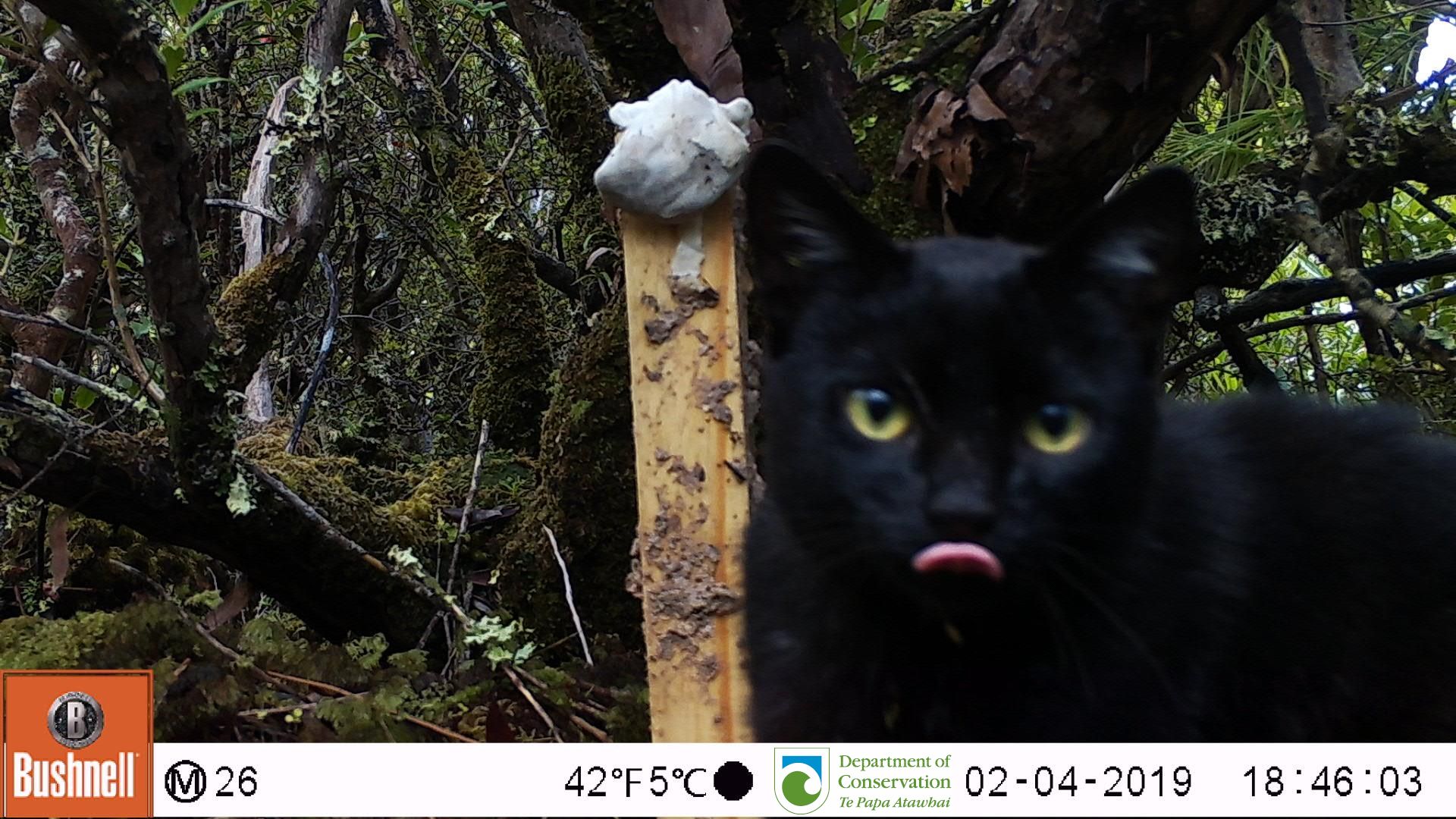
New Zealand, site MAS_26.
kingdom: Animalia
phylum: Chordata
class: Mammalia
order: Carnivora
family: Felidae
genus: Felis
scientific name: Felis catus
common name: domestic cat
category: cat